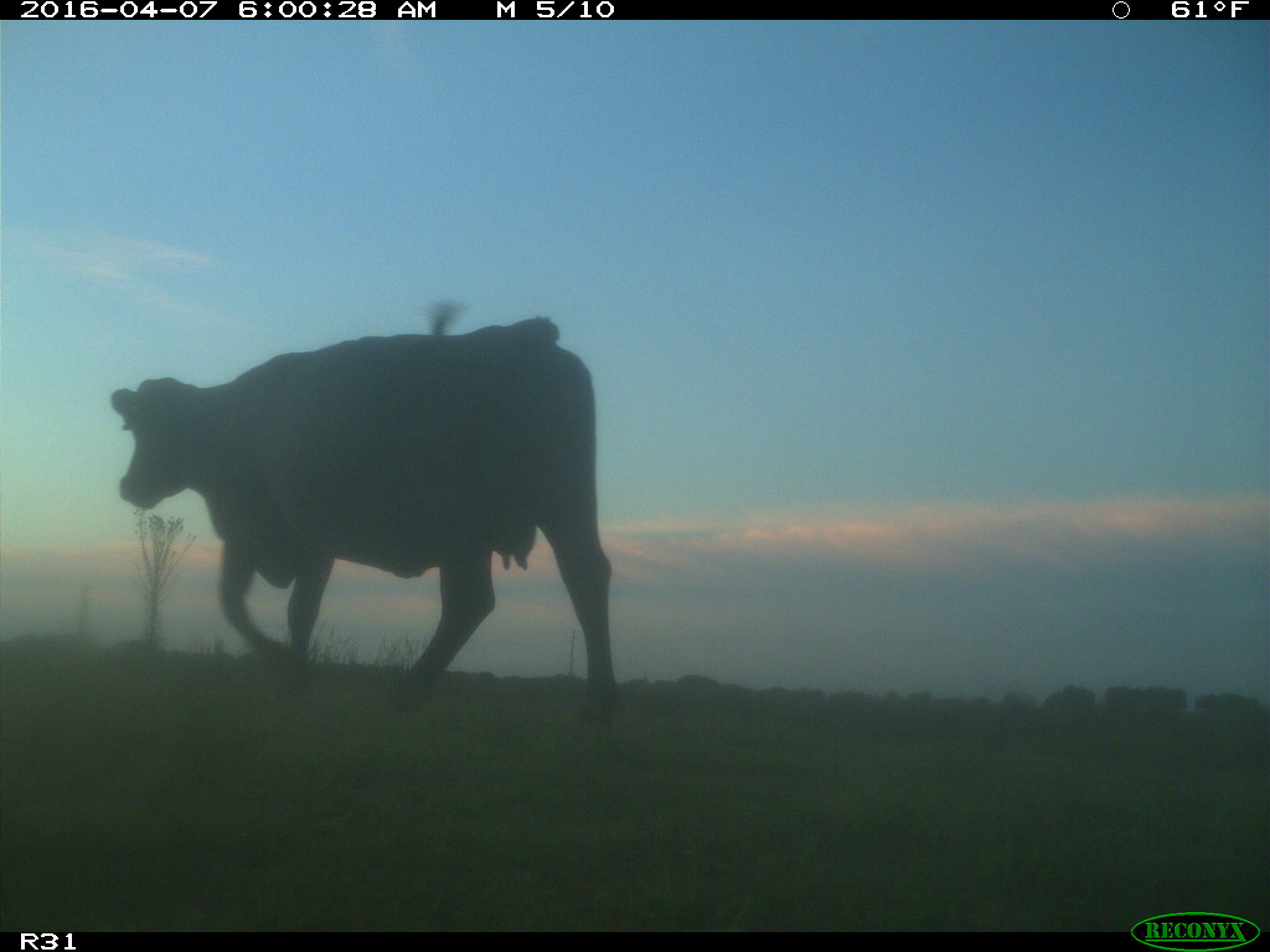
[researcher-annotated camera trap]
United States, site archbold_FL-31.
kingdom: Animalia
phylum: Chordata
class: Mammalia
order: Artiodactyla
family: Bovidae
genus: Bos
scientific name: Bos taurus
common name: domestic cow